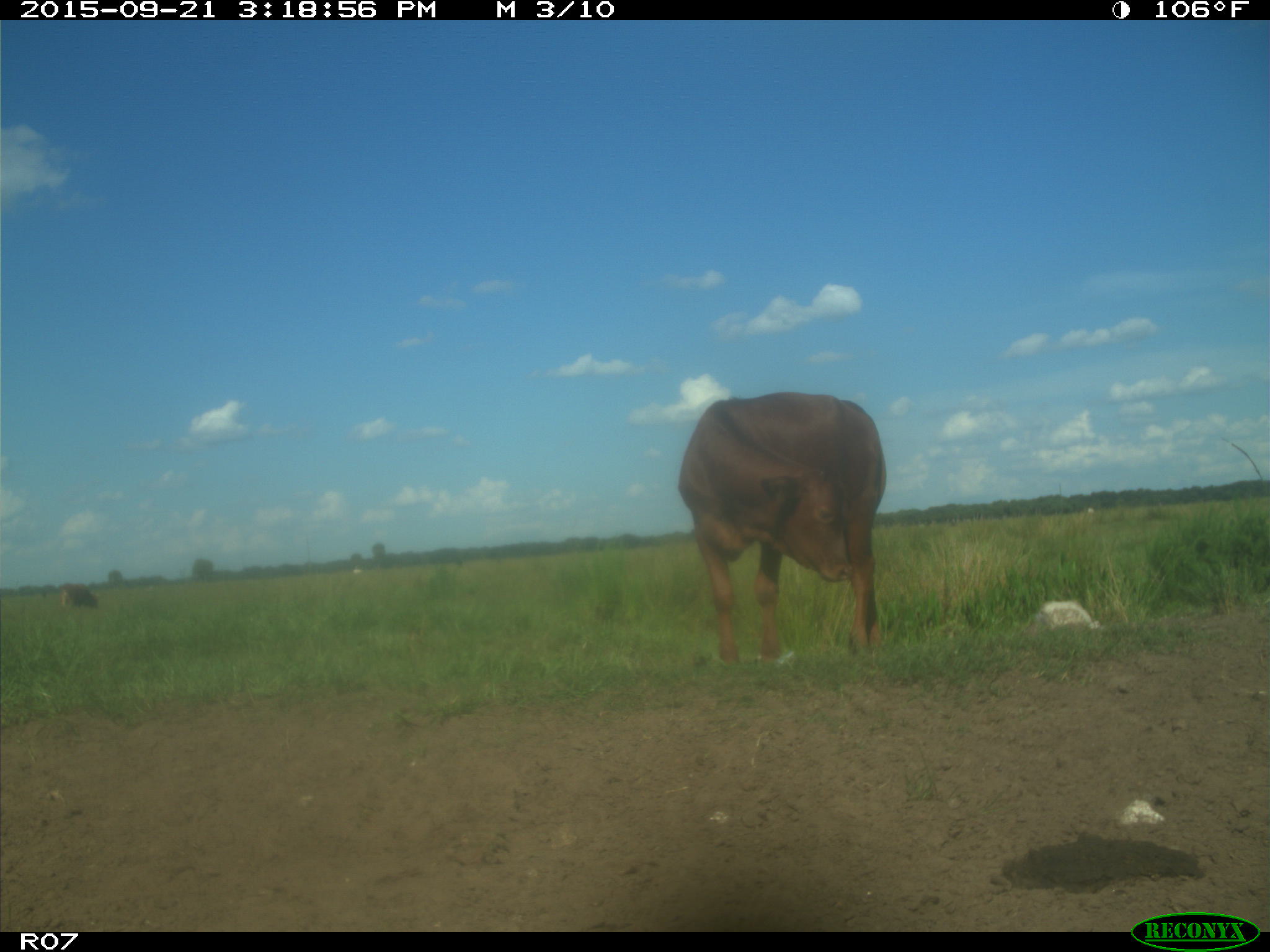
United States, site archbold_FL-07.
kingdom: Animalia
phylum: Chordata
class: Mammalia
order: Artiodactyla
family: Bovidae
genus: Bos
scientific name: Bos taurus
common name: domestic cow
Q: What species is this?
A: Bos taurus (domestic cow).